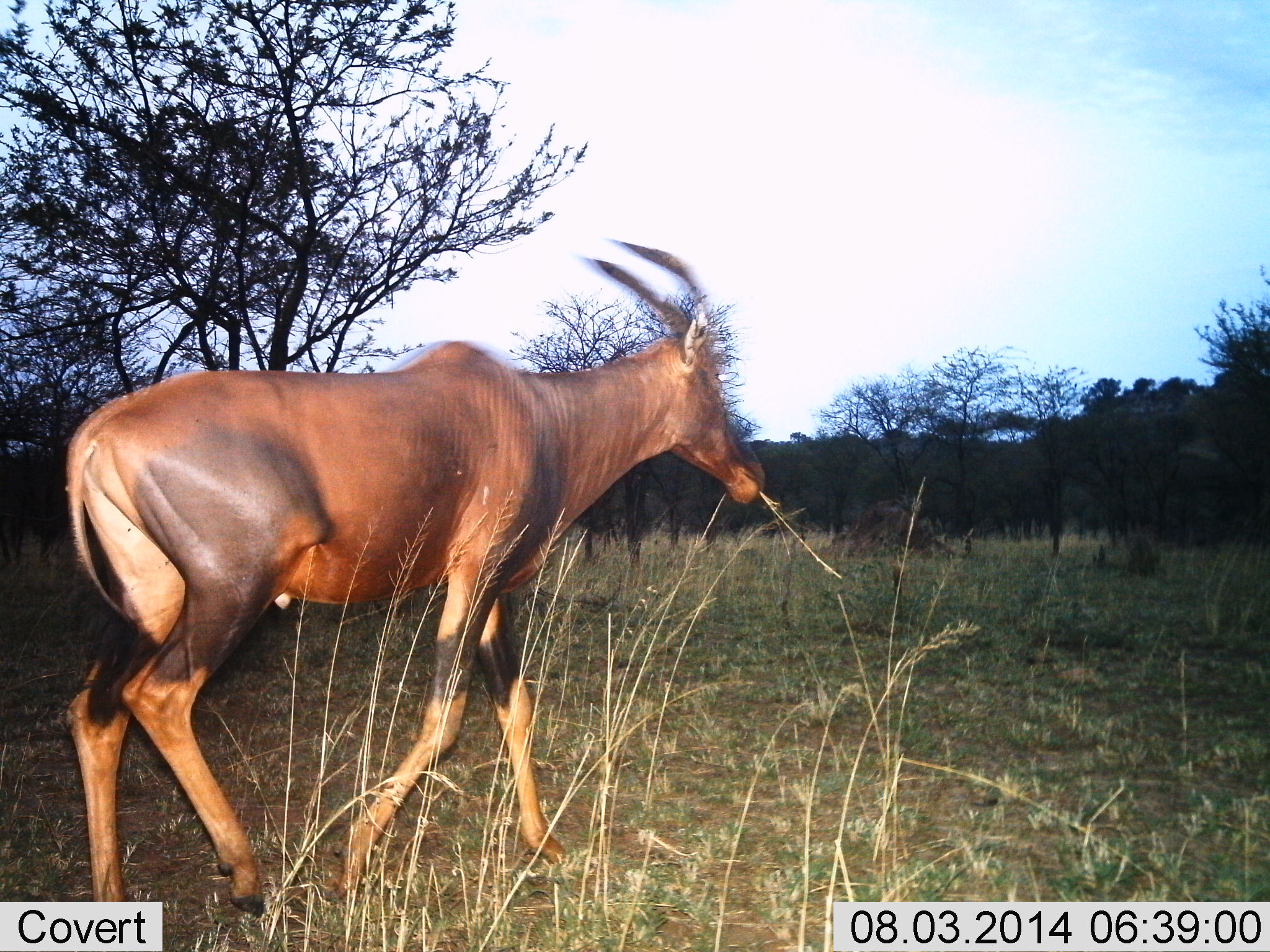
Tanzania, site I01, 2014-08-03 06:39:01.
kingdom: Animalia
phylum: Chordata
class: Mammalia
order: Artiodactyla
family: Bovidae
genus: Damaliscus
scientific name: Damaliscus lunatus jimela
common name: topi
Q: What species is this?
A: Topi (Damaliscus lunatus jimela).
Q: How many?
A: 1.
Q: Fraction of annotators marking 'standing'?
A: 20%.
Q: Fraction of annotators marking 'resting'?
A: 0%.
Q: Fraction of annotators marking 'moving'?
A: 90%.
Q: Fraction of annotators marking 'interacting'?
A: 0%.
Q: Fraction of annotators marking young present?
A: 0%.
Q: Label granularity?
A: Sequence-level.